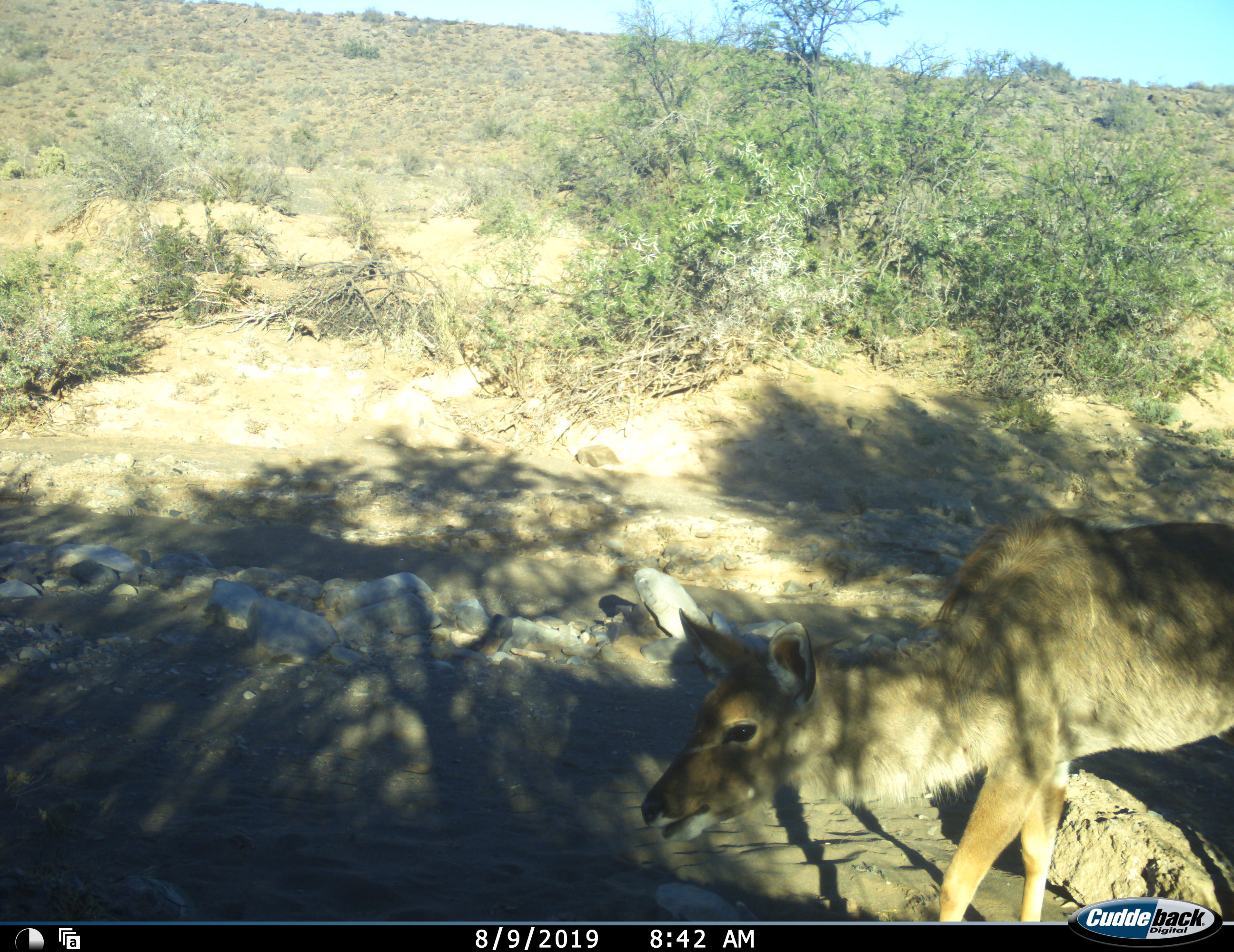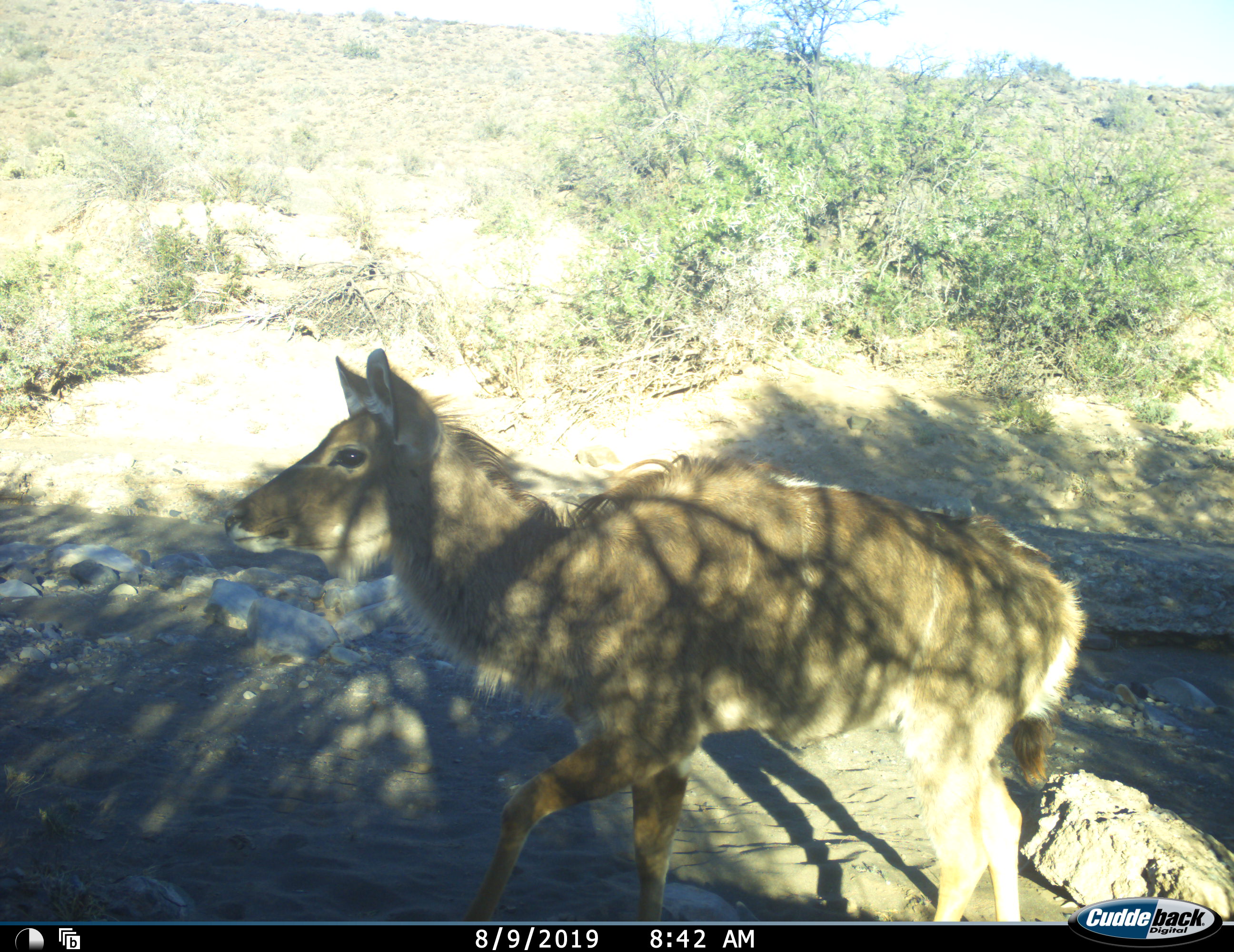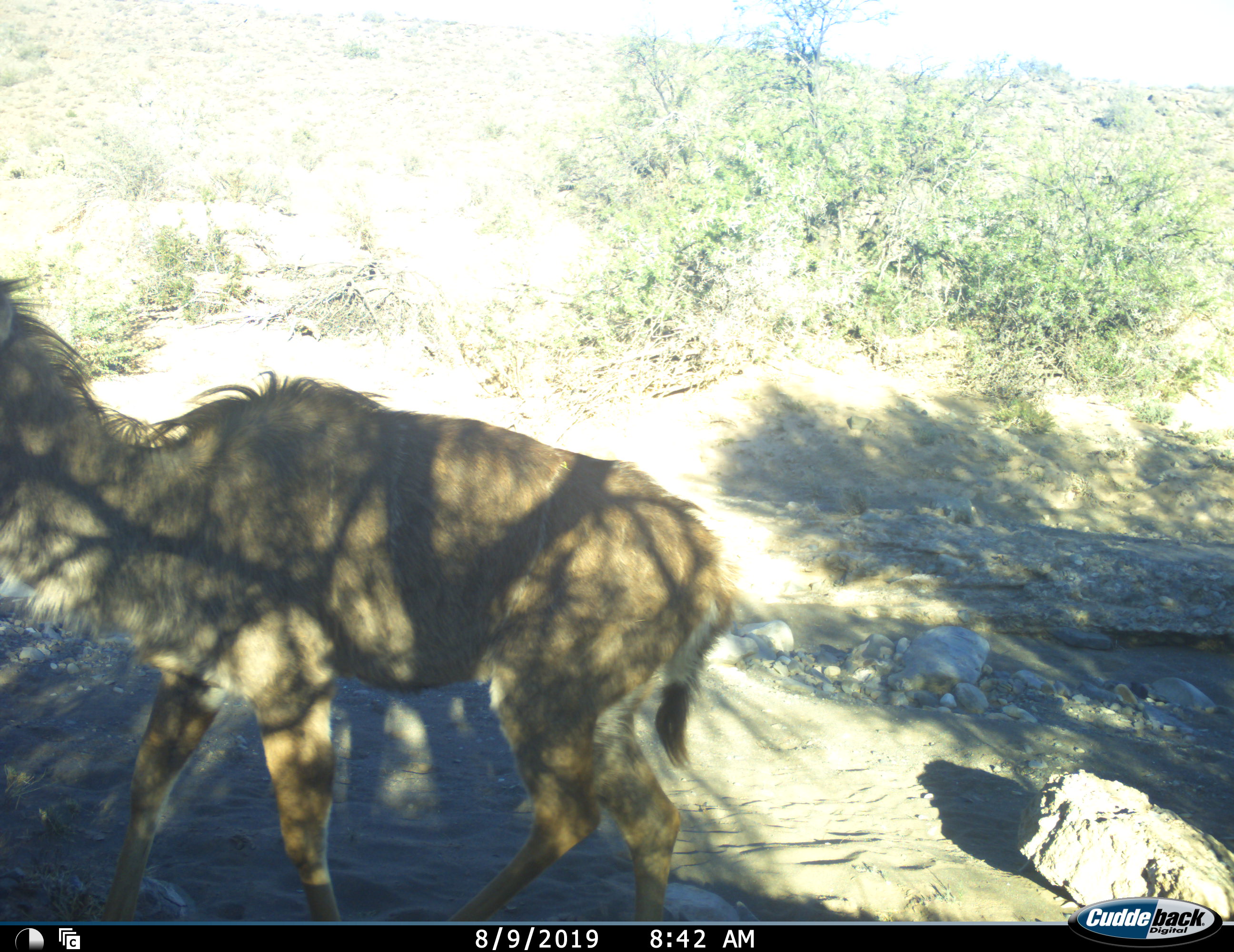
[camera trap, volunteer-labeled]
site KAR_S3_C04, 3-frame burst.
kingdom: Animalia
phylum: Chordata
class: Mammalia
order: Artiodactyla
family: Bovidae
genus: Tragelaphus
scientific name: Tragelaphus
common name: kudu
Kudu (Tragelaphus), count 1. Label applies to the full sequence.